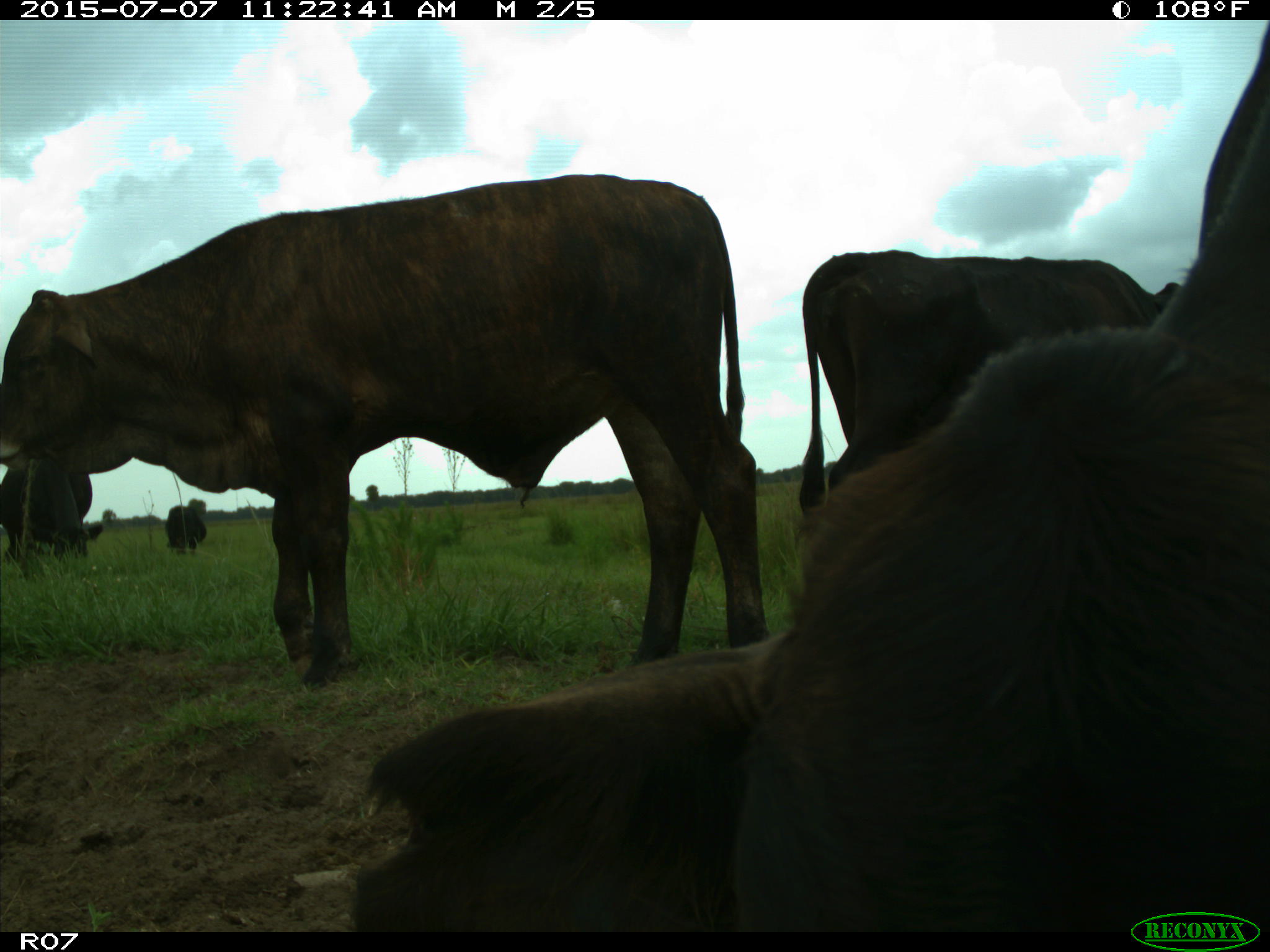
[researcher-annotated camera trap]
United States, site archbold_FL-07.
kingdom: Animalia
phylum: Chordata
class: Mammalia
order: Artiodactyla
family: Bovidae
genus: Bos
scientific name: Bos taurus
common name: domestic cow